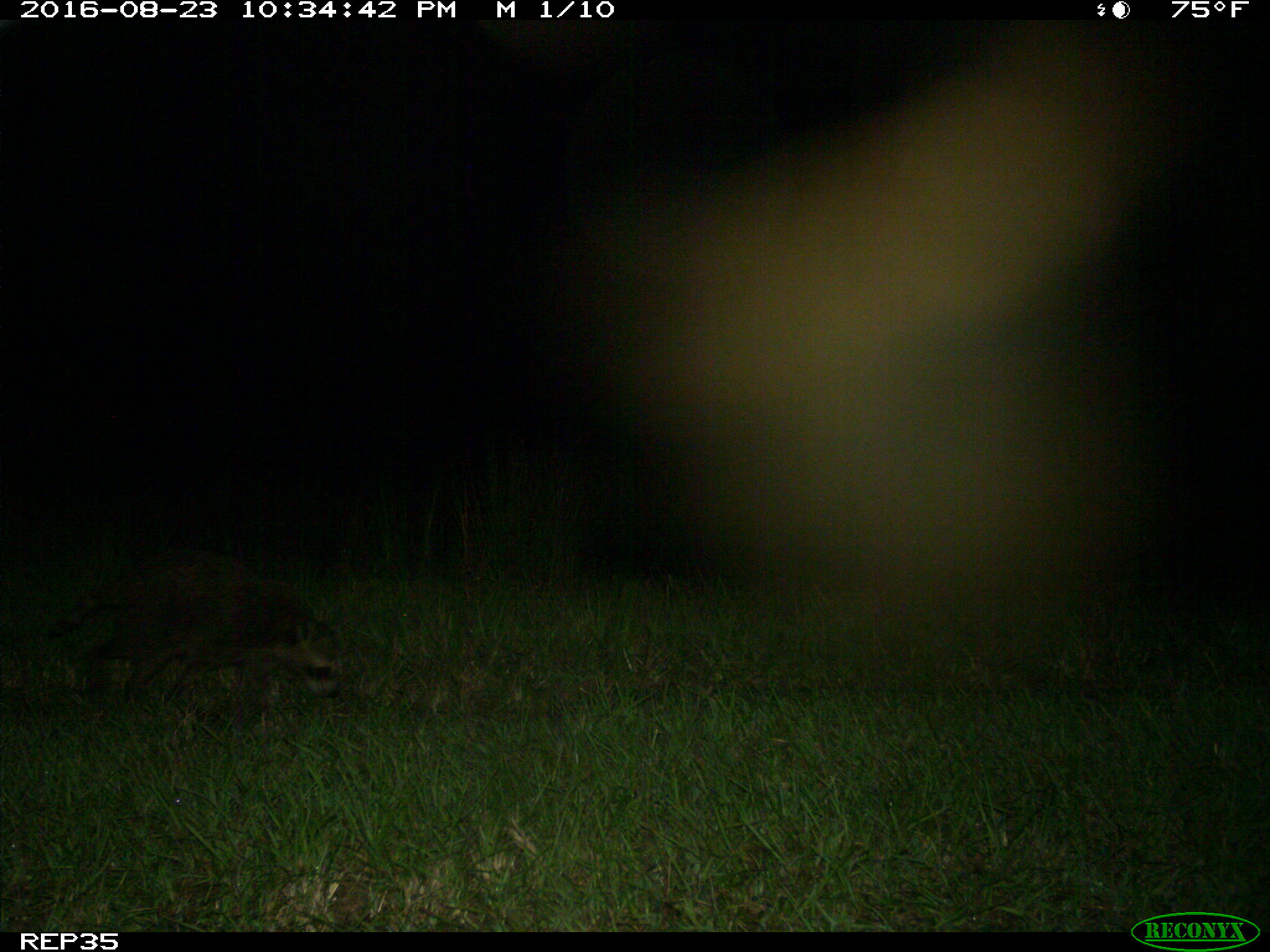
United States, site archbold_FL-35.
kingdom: Animalia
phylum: Chordata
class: Mammalia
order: Carnivora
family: Procyonidae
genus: Procyon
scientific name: Procyon lotor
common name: common raccoon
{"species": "Procyon lotor (common raccoon)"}